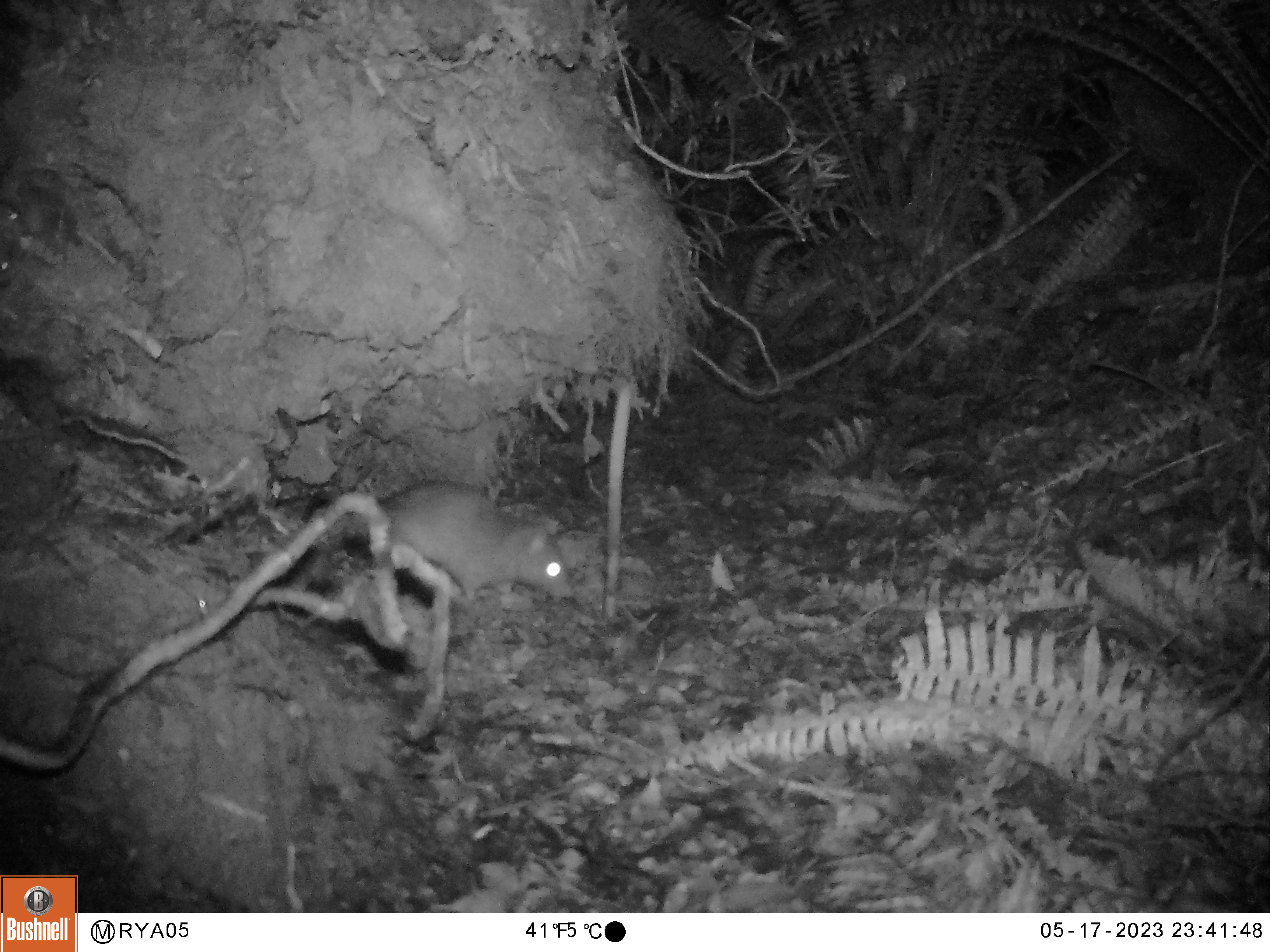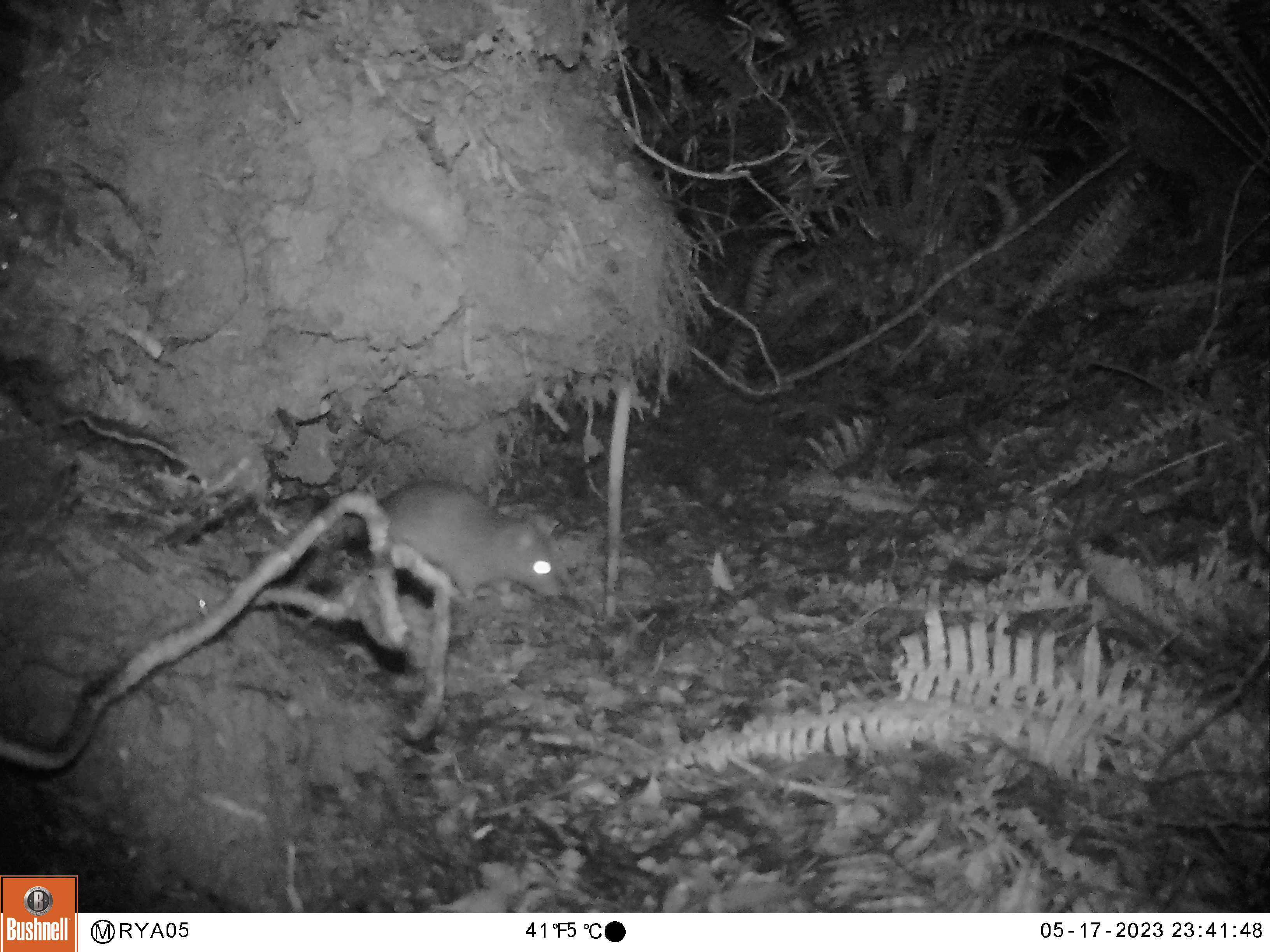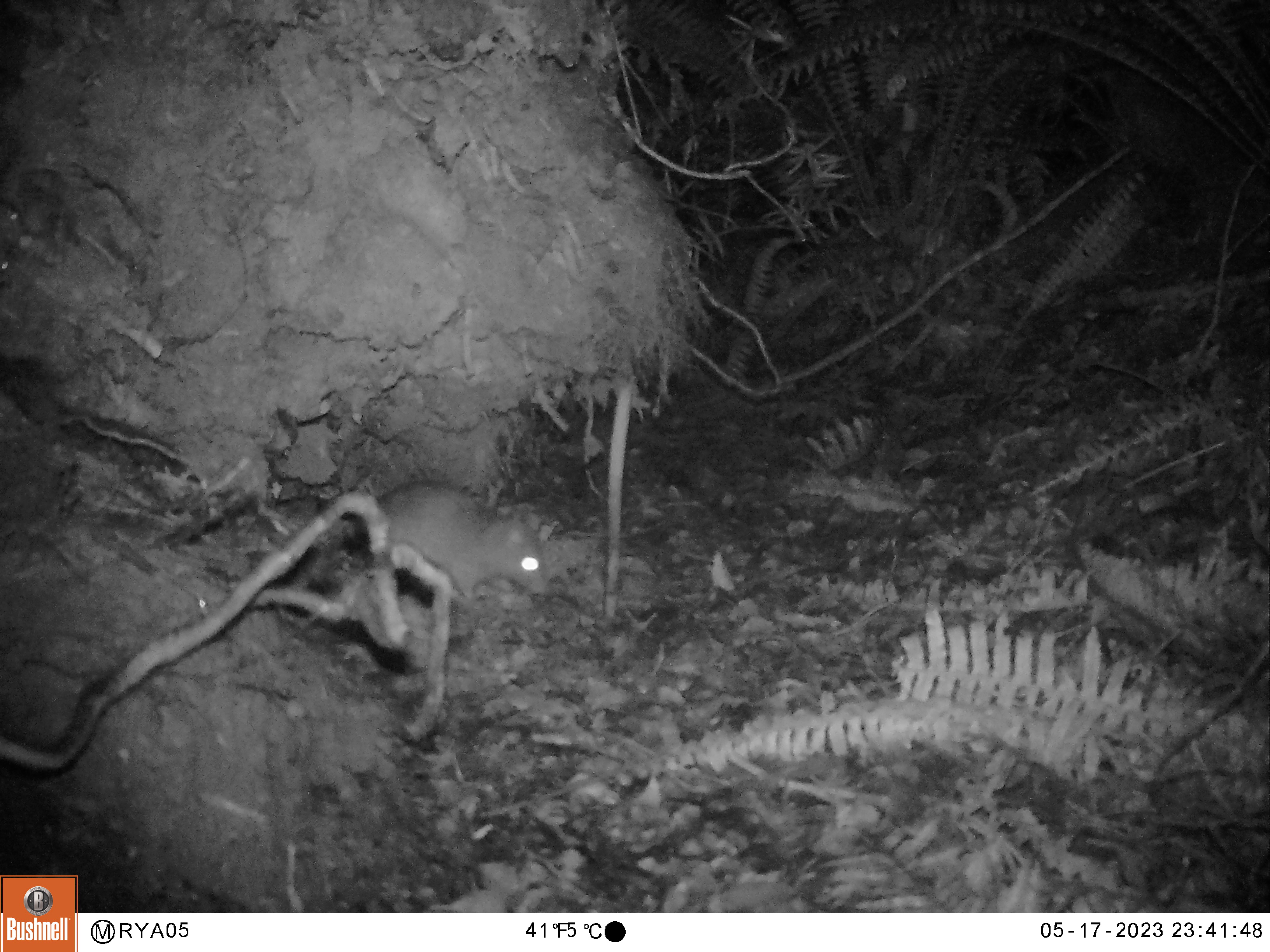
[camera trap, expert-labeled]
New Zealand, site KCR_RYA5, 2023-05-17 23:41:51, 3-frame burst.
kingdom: Animalia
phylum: Chordata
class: Mammalia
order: Rodentia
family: Muridae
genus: Rattus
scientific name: Rattus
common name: rat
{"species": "rat (Rattus)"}